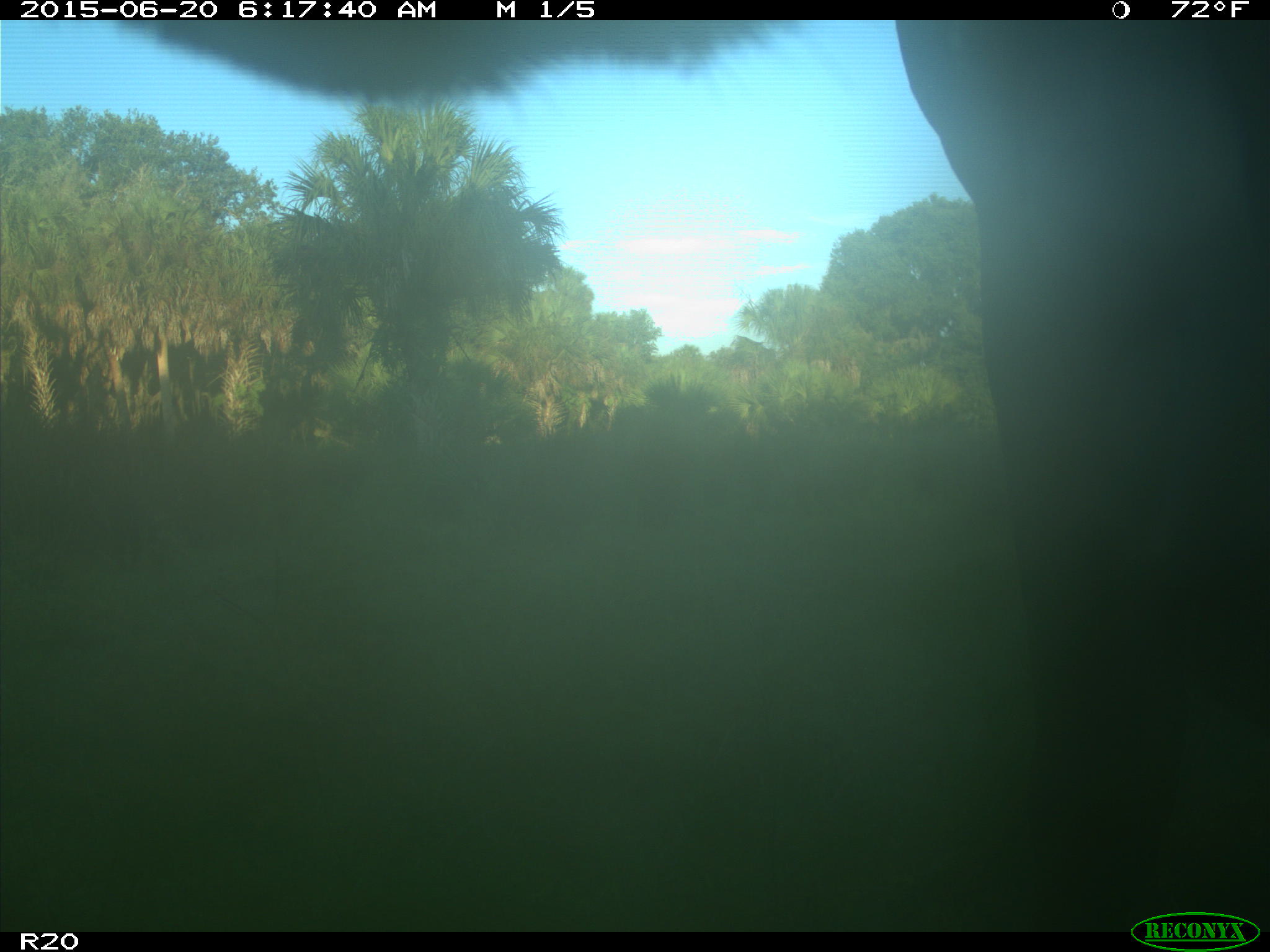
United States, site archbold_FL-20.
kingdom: Animalia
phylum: Chordata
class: Mammalia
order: Artiodactyla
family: Bovidae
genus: Bos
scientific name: Bos taurus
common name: domestic cow